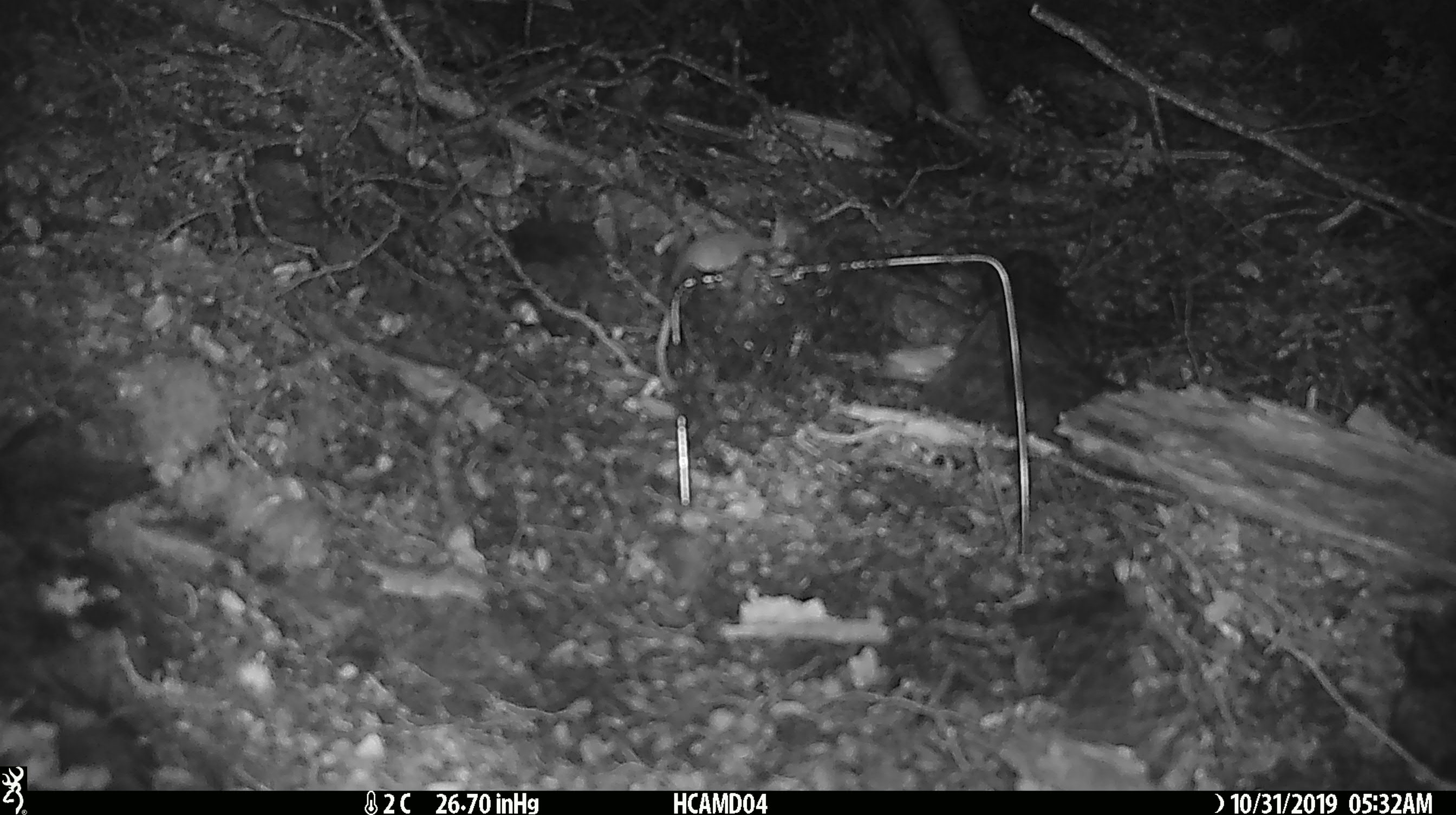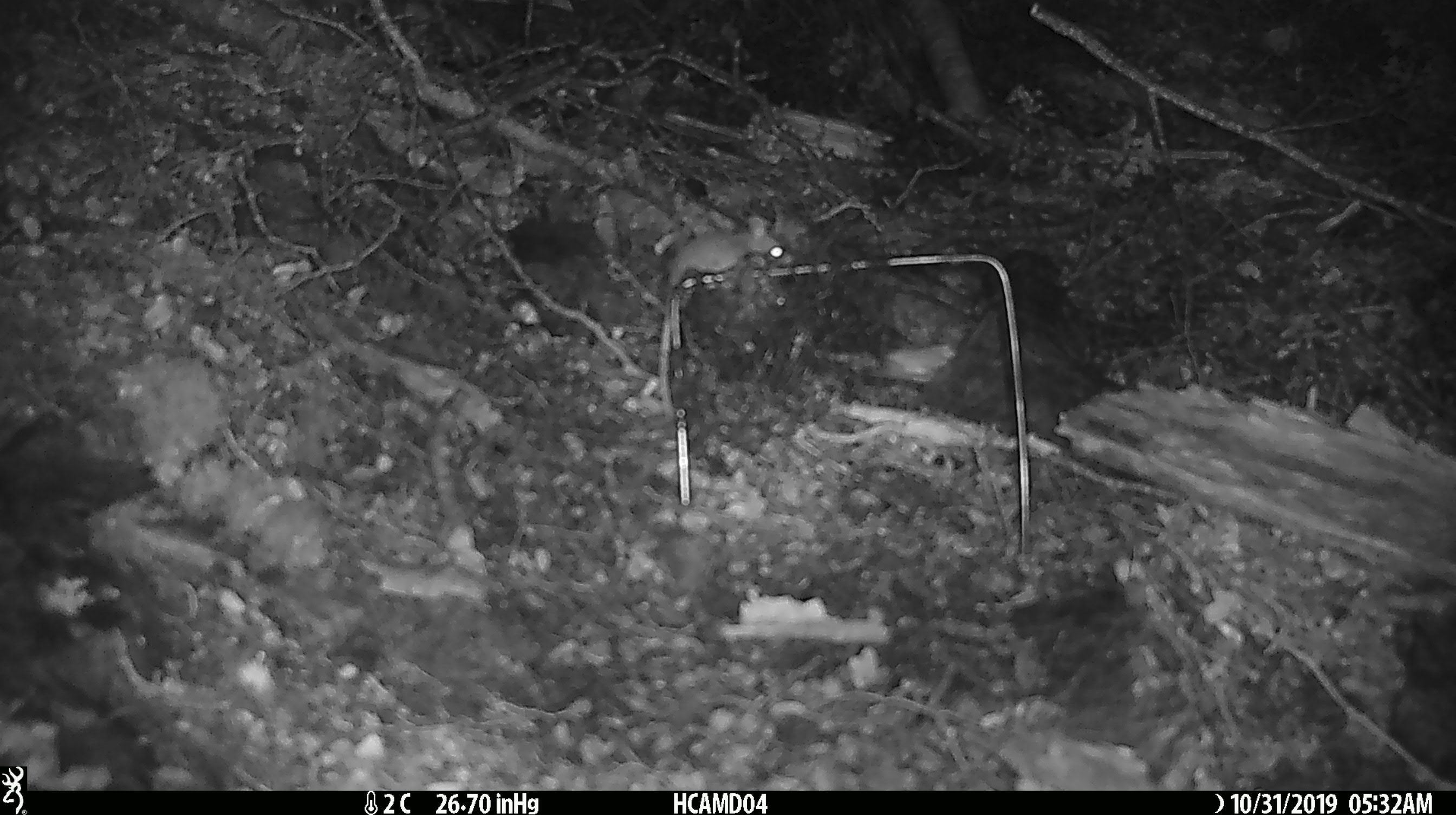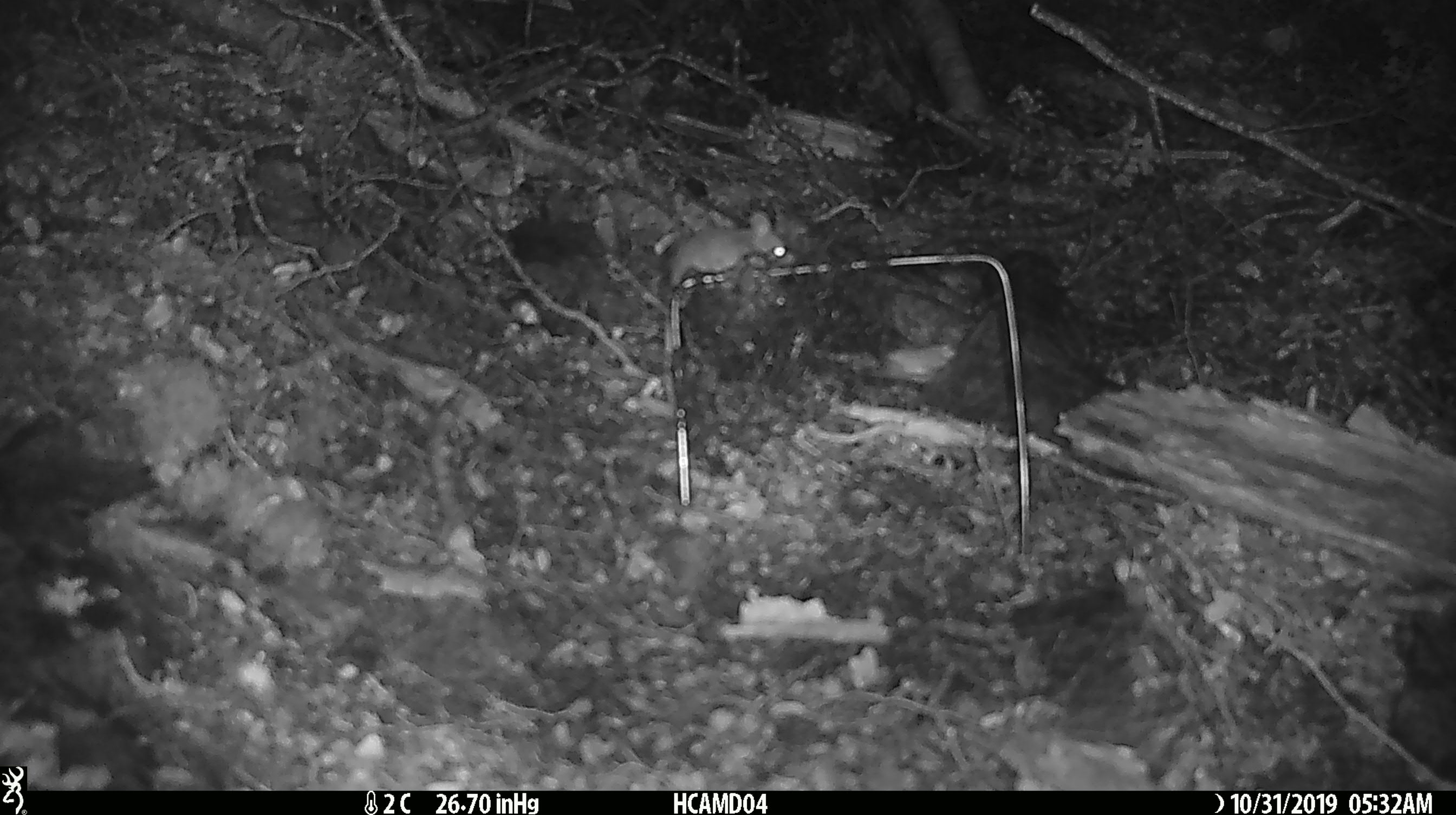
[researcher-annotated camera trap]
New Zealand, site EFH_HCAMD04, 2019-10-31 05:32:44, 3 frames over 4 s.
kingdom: Animalia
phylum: Chordata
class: Mammalia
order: Rodentia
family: Muridae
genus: Mus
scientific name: Mus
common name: mouse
Mouse (Mus).